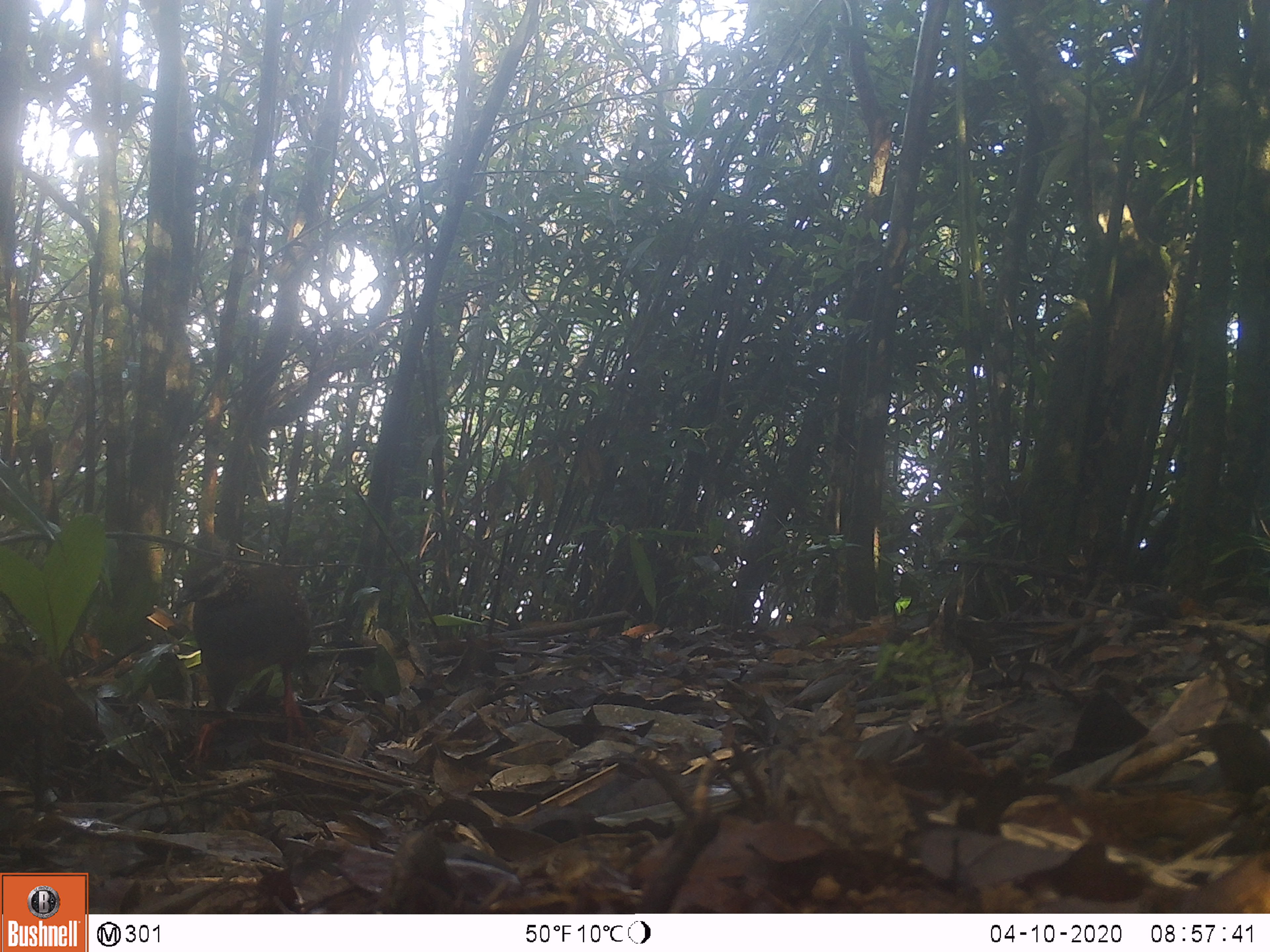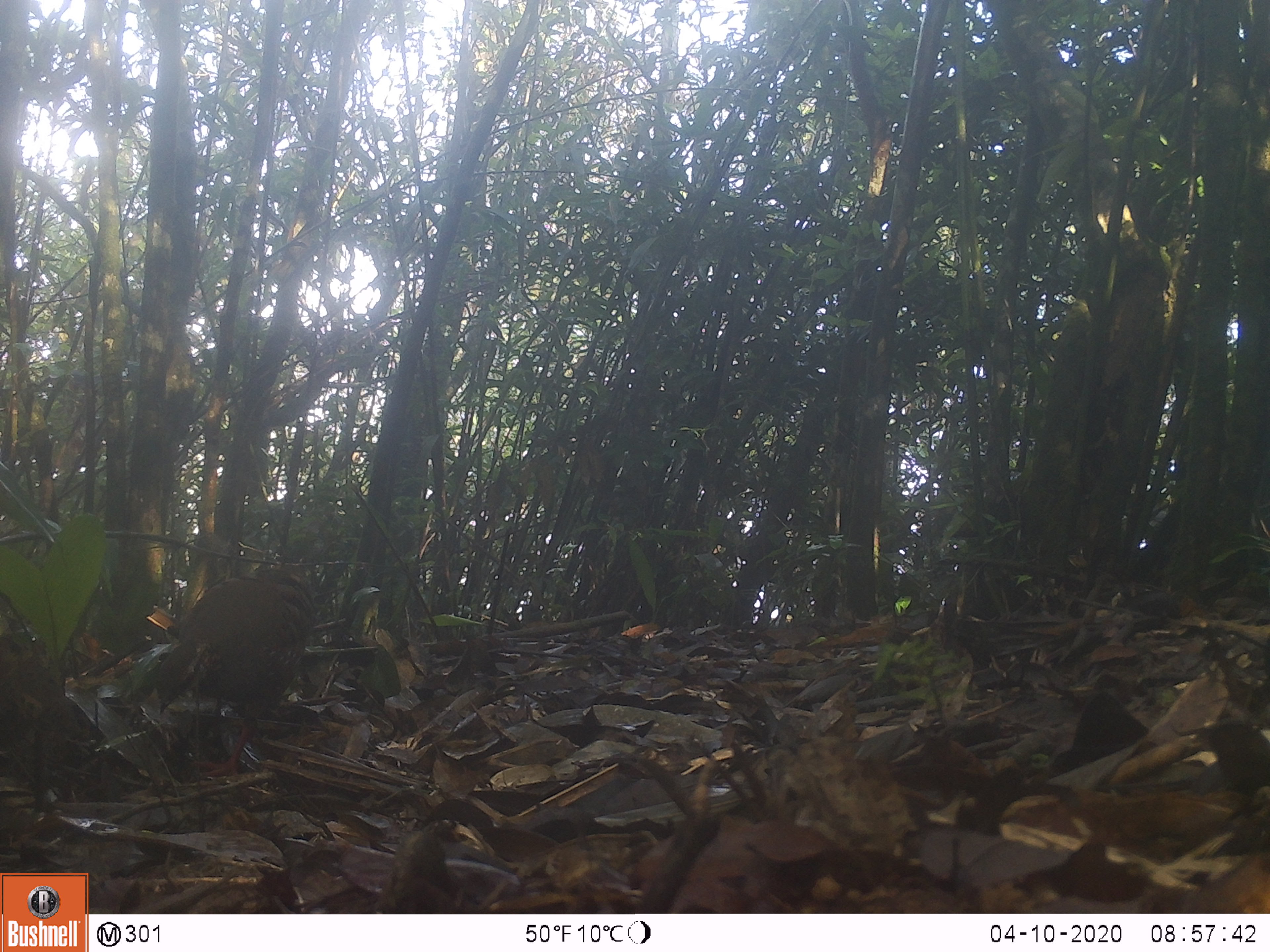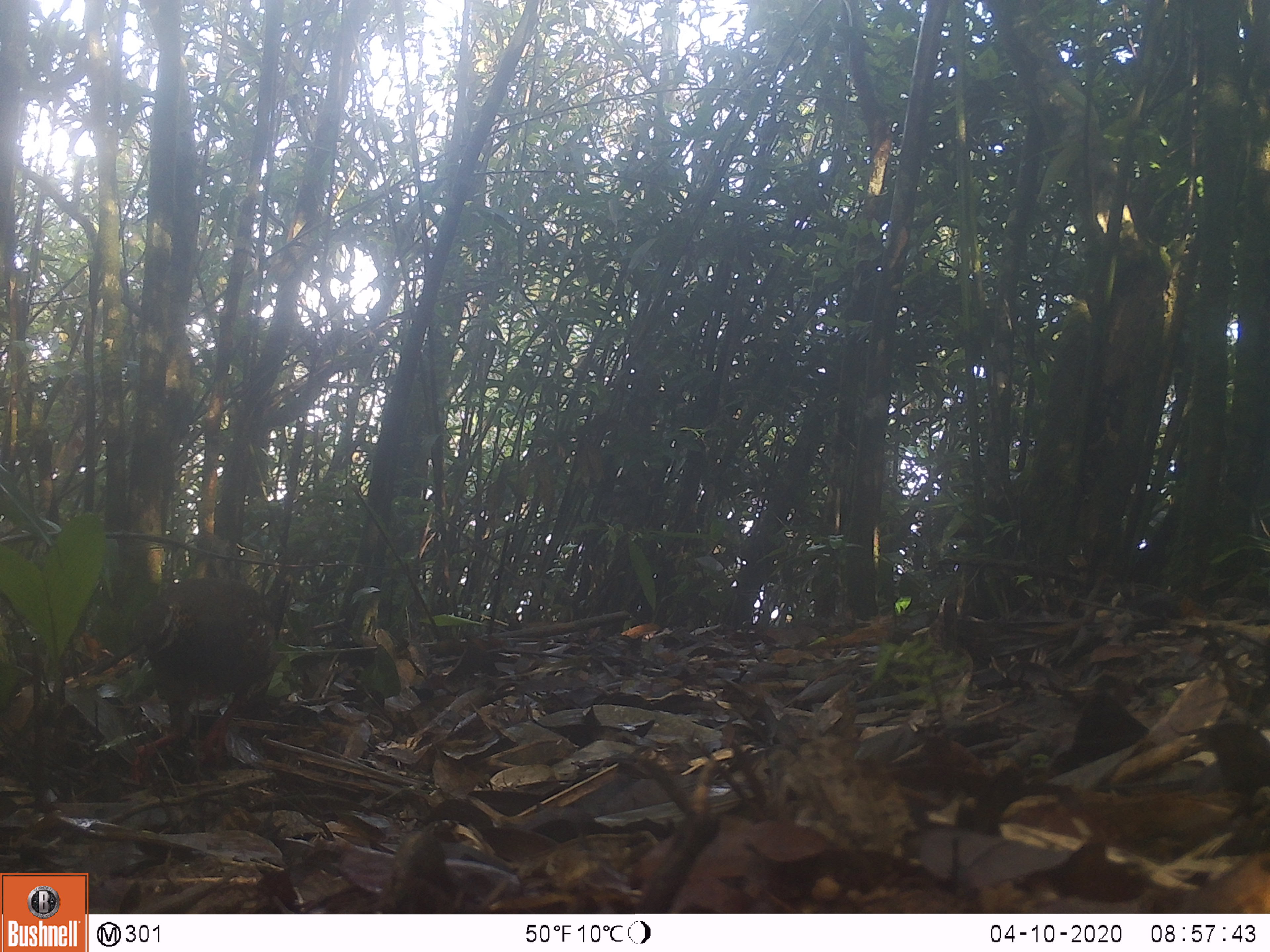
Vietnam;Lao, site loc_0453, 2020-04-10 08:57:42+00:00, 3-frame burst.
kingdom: Animalia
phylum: Chordata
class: Aves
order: Galliformes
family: Phasianidae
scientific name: Phasianidae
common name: partridge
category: unidentified partridge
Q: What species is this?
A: Unidentified partridge (partridge) (Phasianidae).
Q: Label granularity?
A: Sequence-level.